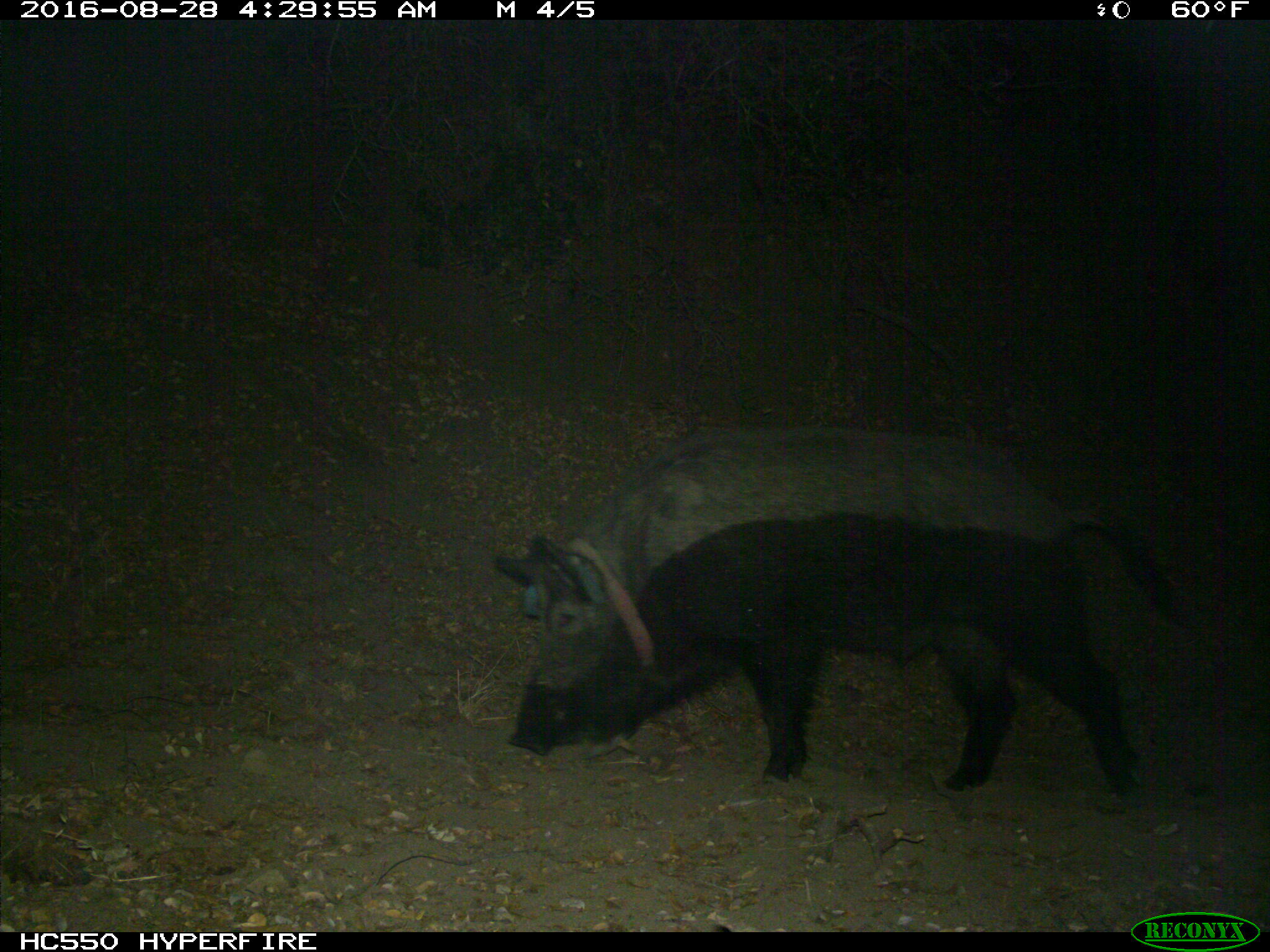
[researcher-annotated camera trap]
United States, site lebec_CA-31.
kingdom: Animalia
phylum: Chordata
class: Mammalia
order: Artiodactyla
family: Suidae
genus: Sus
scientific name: Sus scrofa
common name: wild boar